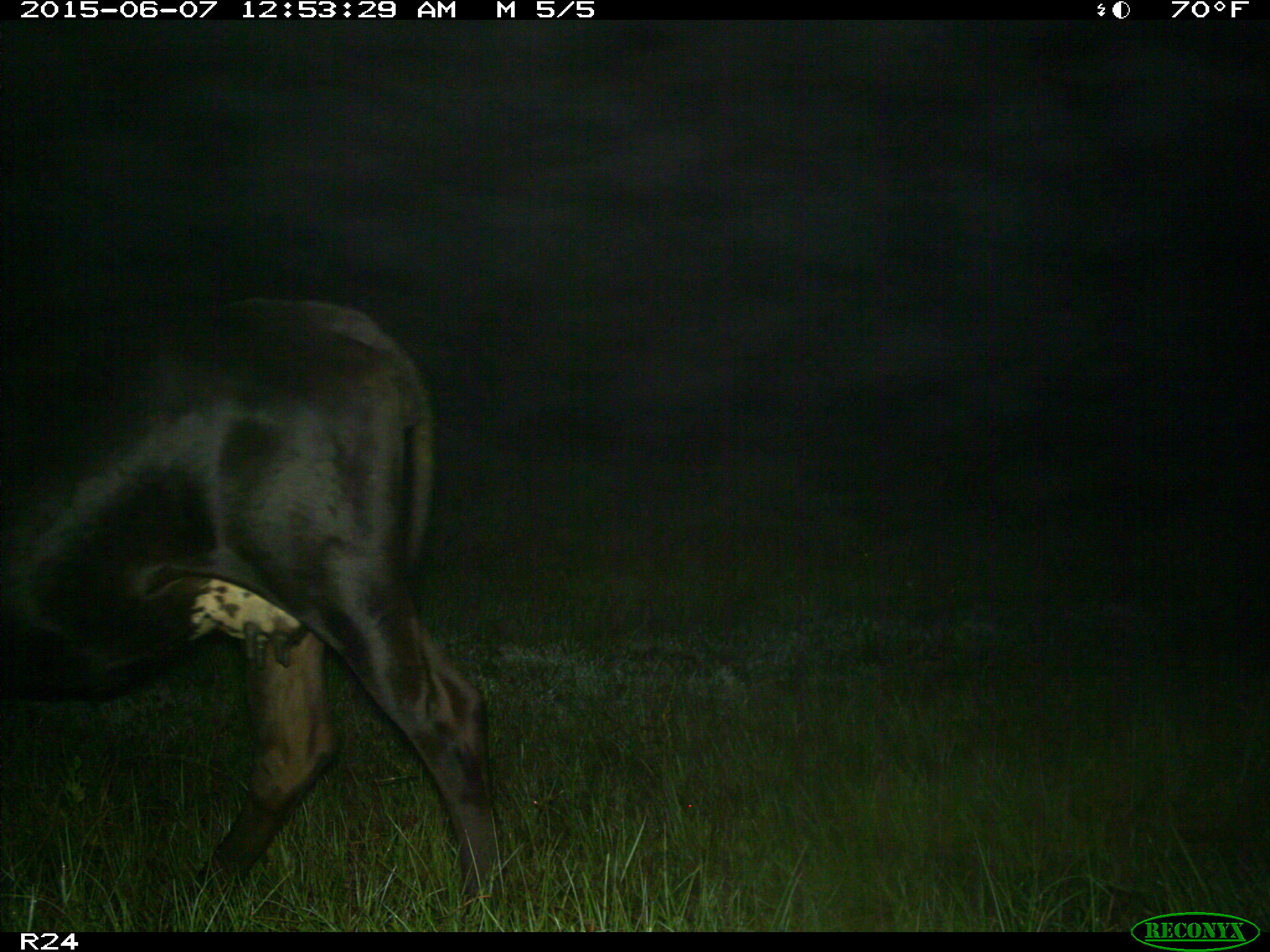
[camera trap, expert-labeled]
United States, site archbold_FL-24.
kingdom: Animalia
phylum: Chordata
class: Mammalia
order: Artiodactyla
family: Bovidae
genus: Bos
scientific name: Bos taurus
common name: domestic cow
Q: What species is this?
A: Bos taurus (domestic cow).